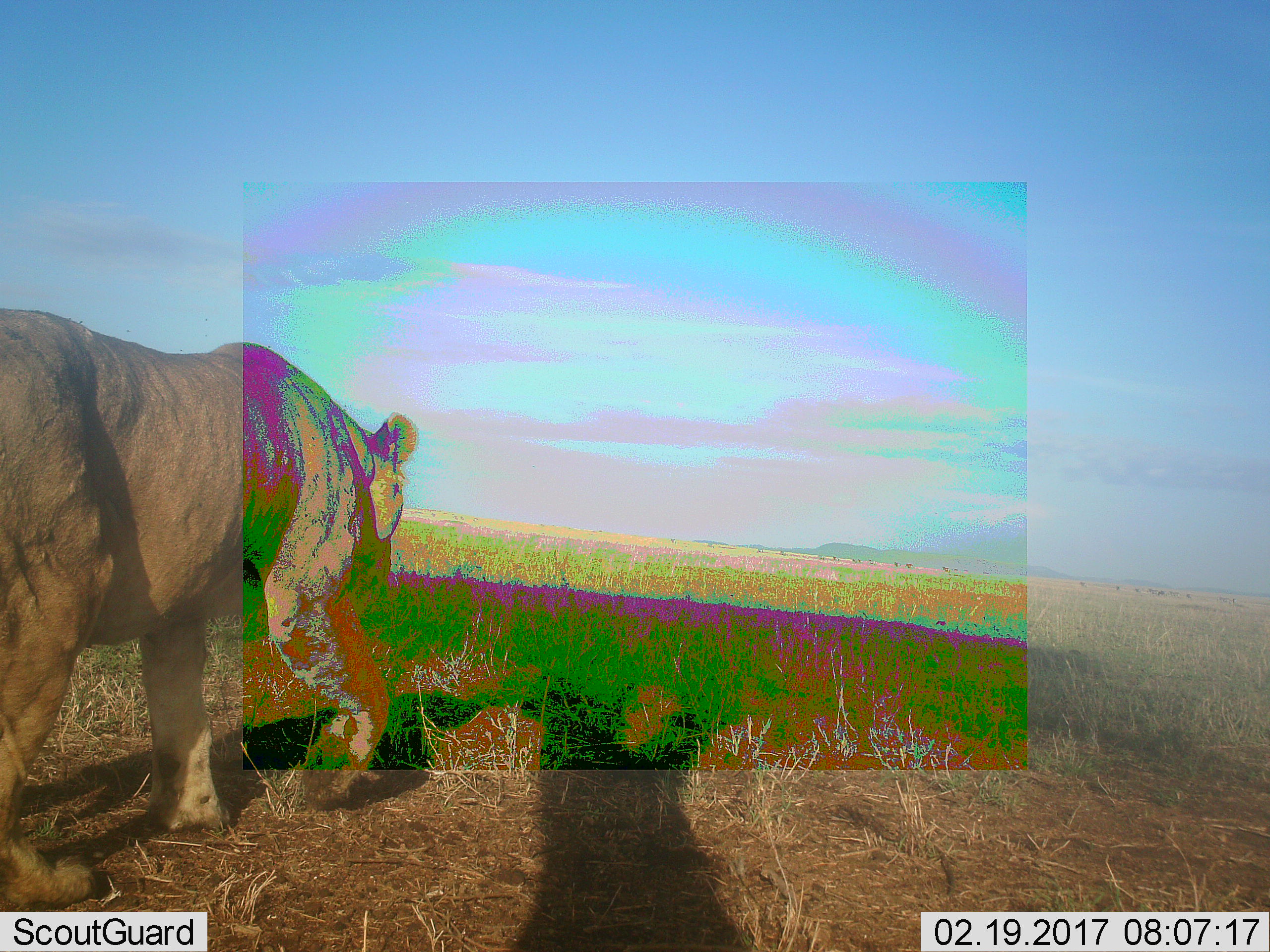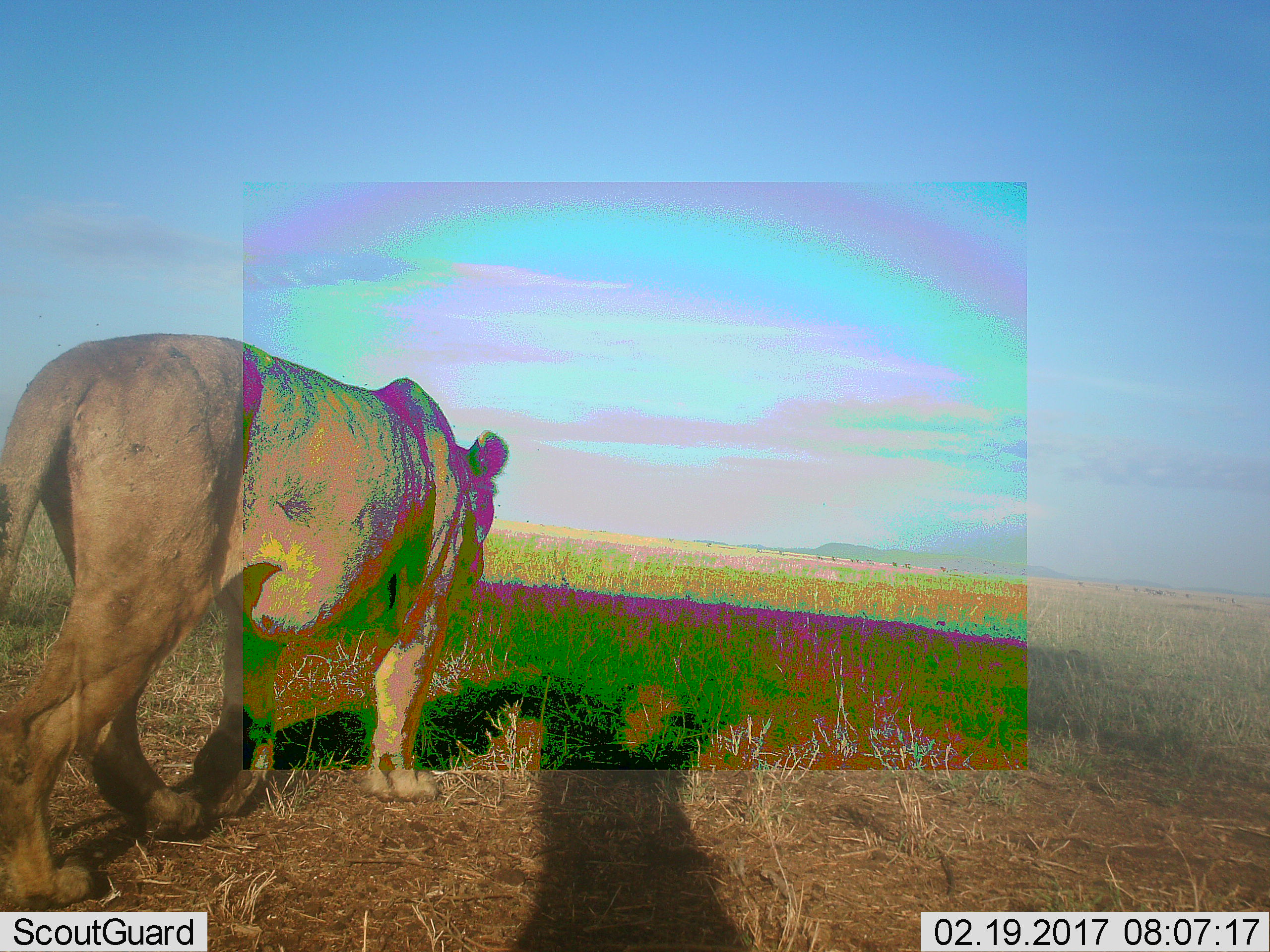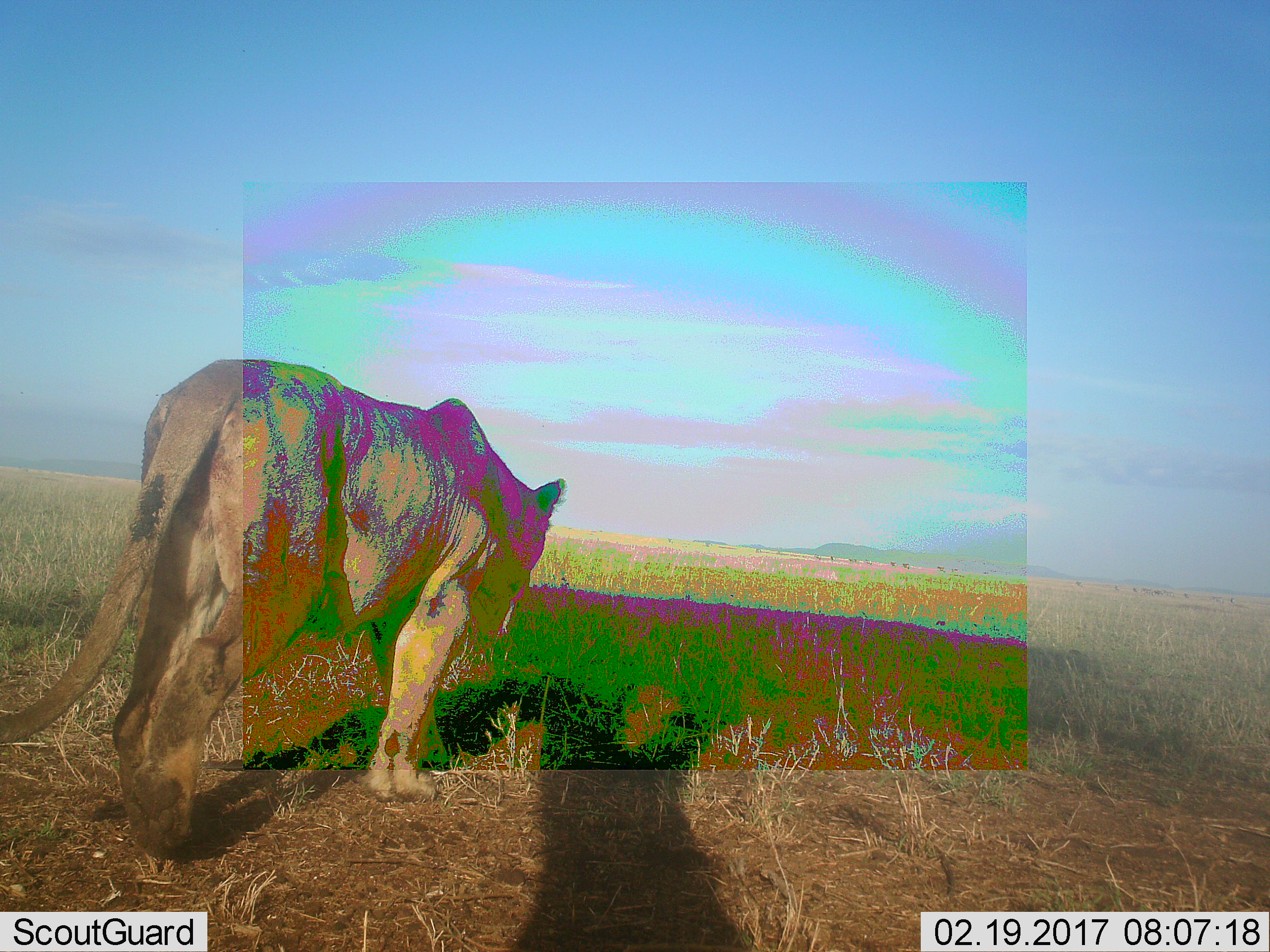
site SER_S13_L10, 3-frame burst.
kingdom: Animalia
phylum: Chordata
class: Mammalia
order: Carnivora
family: Felidae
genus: Panthera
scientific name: Panthera leo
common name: lion female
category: lionfemale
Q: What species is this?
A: Lionfemale (lion female) (Panthera leo).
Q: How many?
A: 1.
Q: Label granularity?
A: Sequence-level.